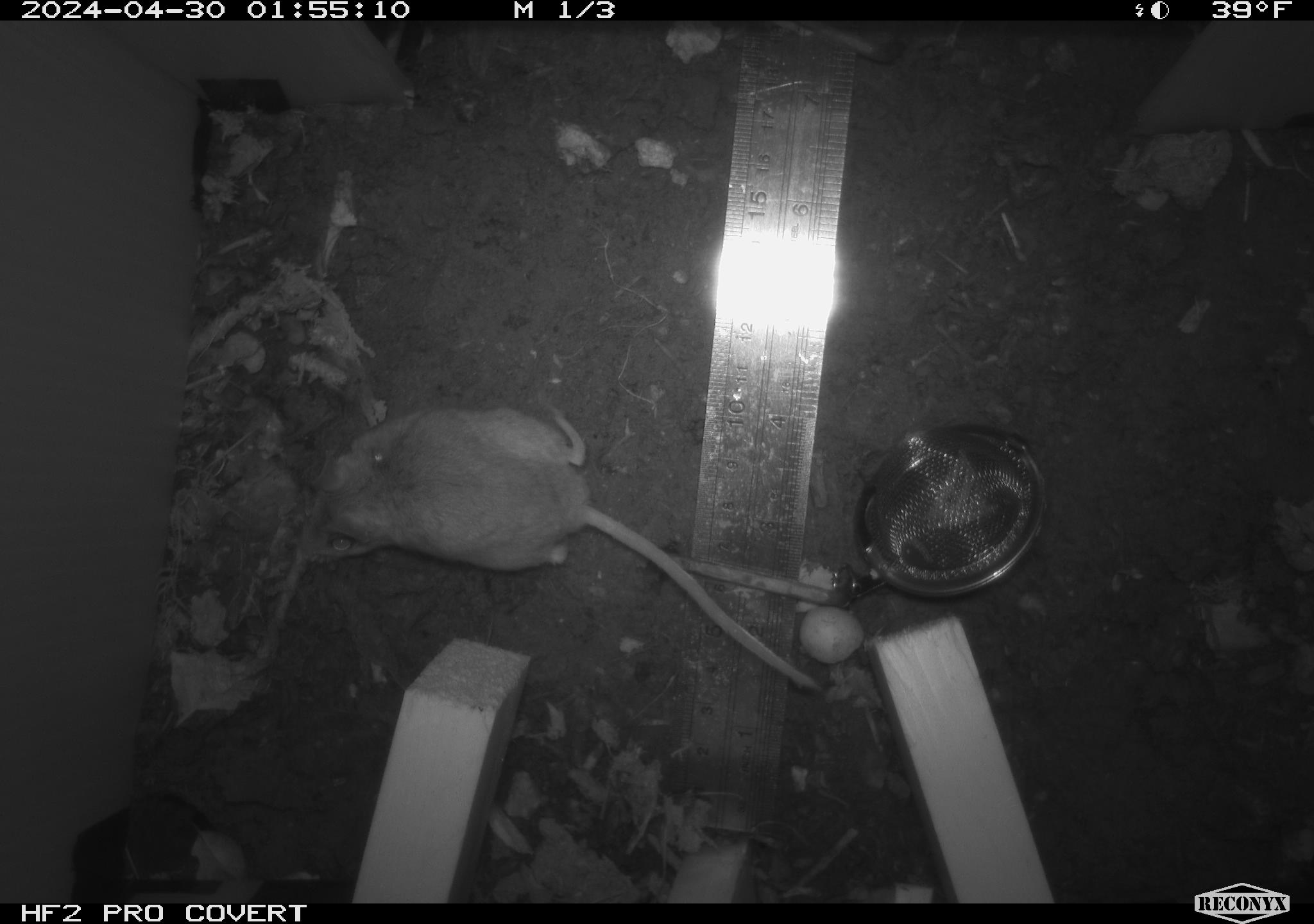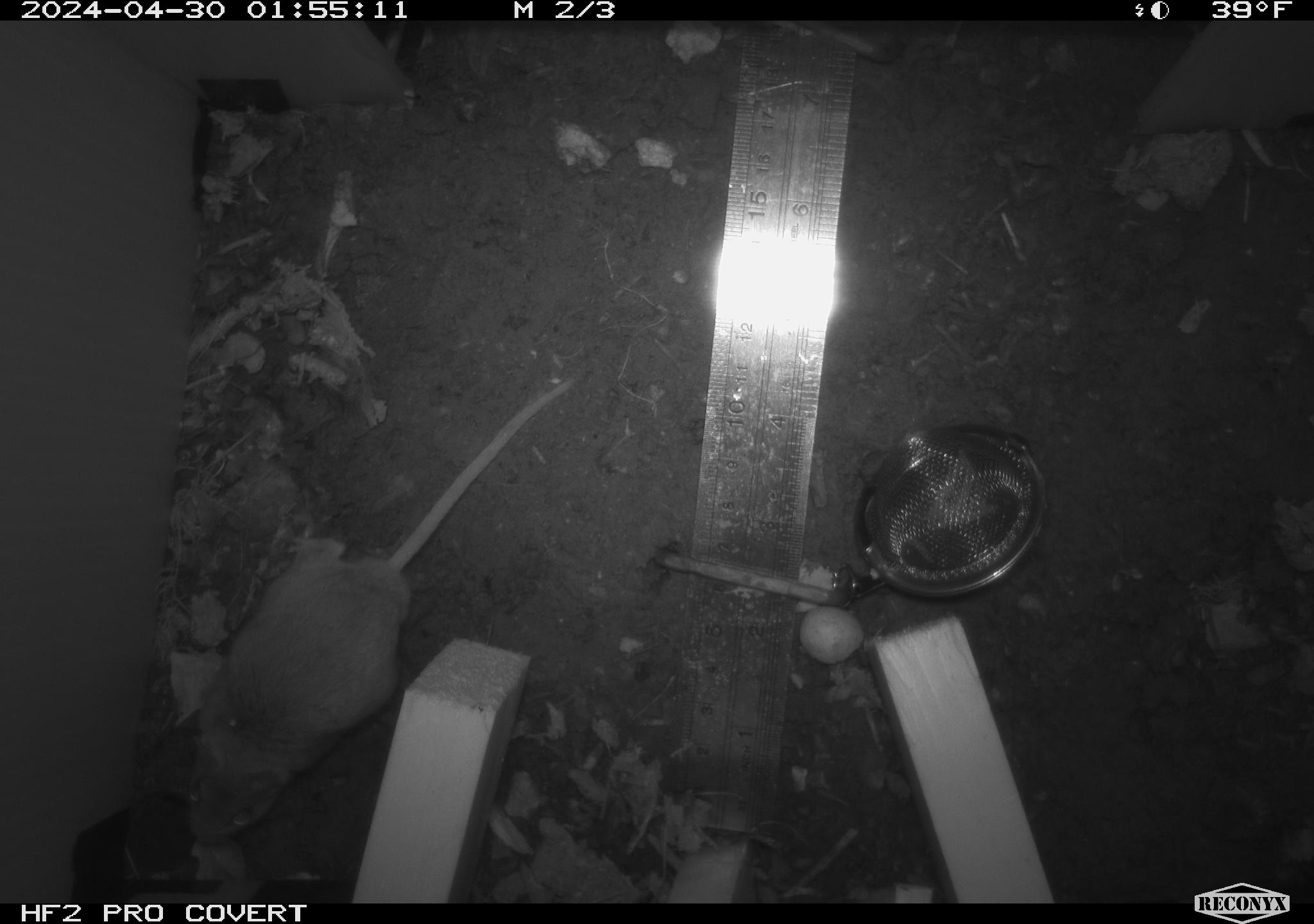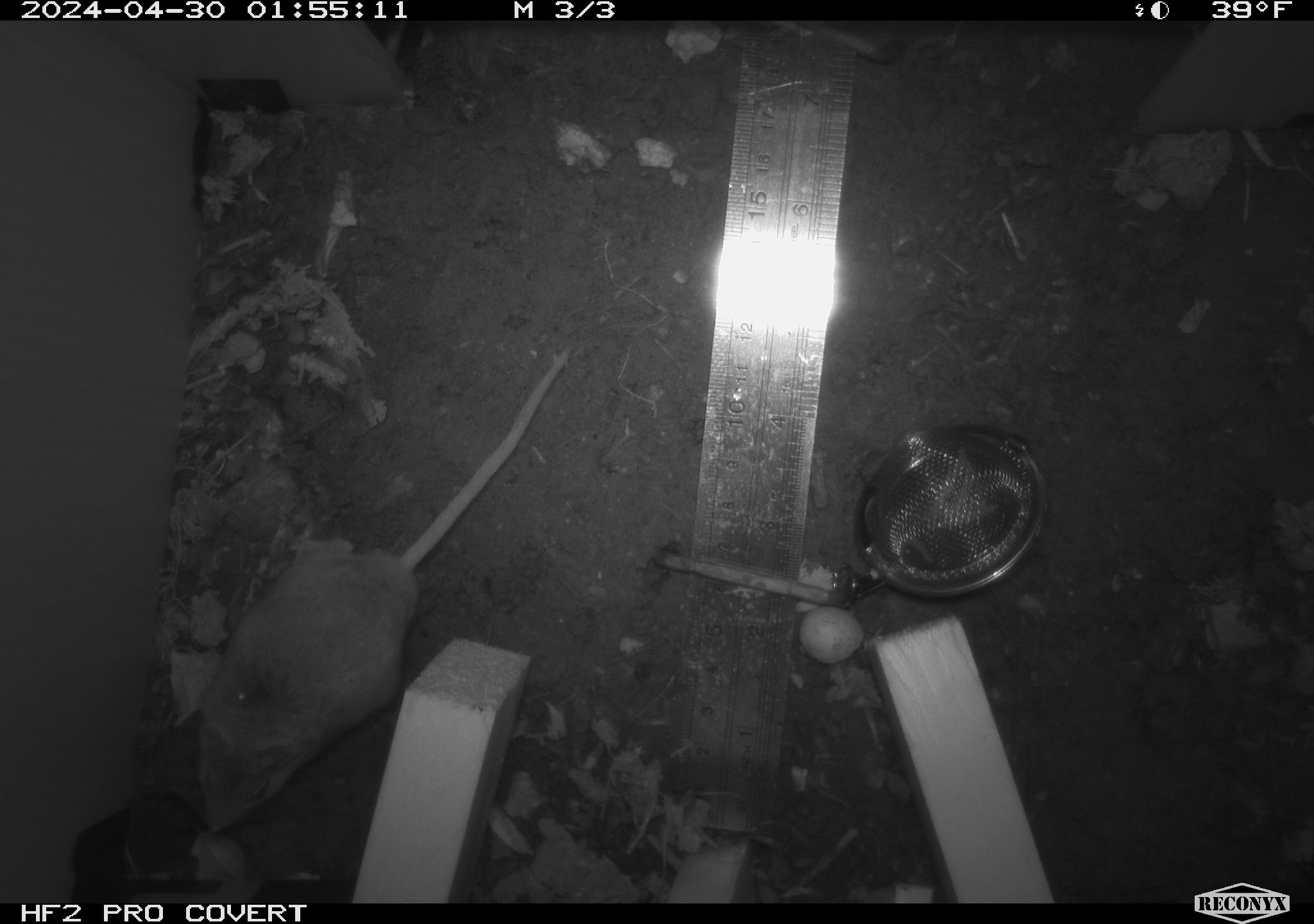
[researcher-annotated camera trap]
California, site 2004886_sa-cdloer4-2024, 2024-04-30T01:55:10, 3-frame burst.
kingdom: Animalia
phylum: Chordata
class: Mammalia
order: Rodentia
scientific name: Rodentia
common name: mouse species